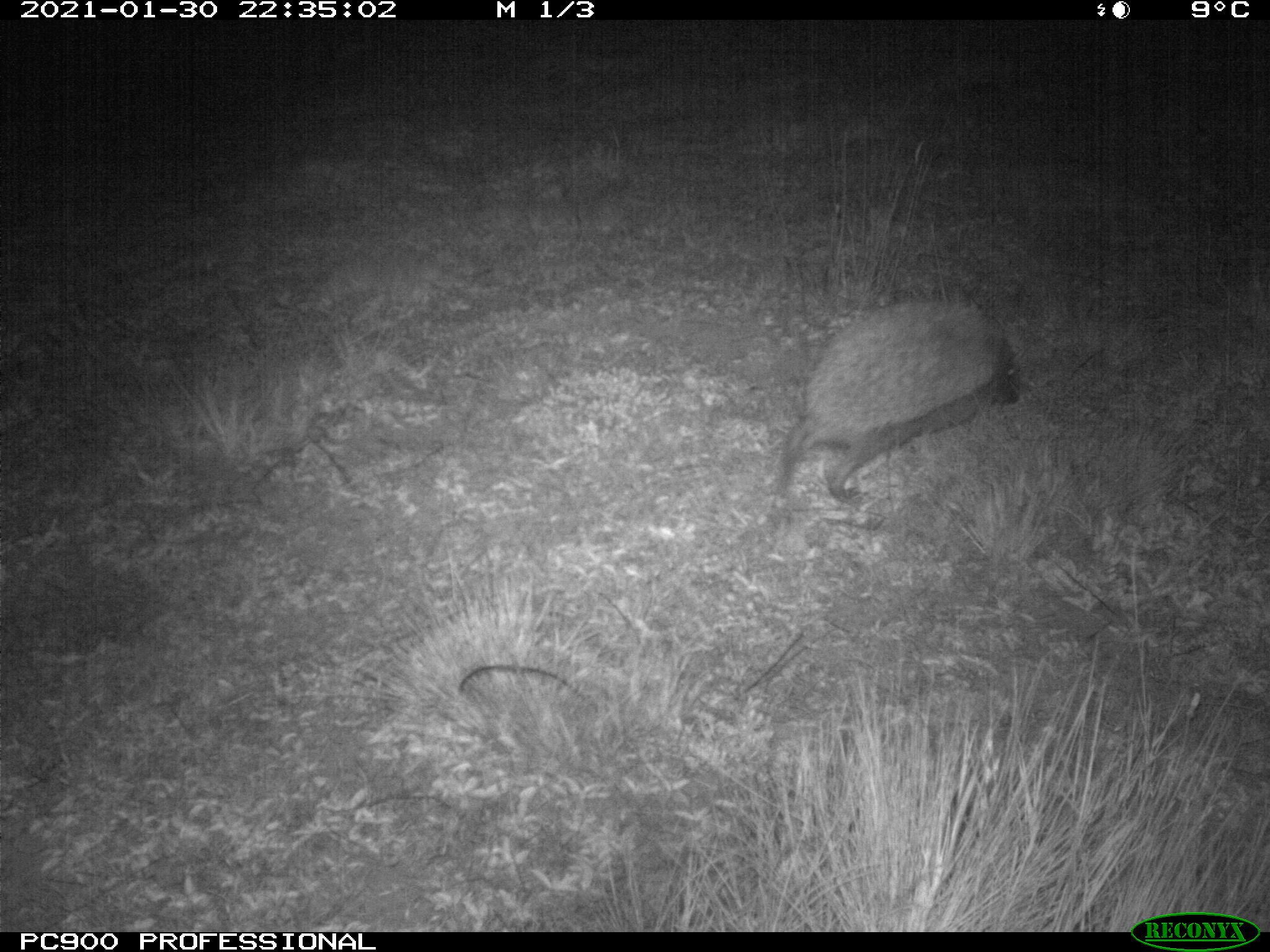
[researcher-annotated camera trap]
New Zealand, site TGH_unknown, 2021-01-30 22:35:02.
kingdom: Animalia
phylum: Chordata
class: Mammalia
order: Eulipotyphla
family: Erinaceidae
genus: Erinaceus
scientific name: Erinaceus europaeus europaeus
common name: european hedgehog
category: hedgehog